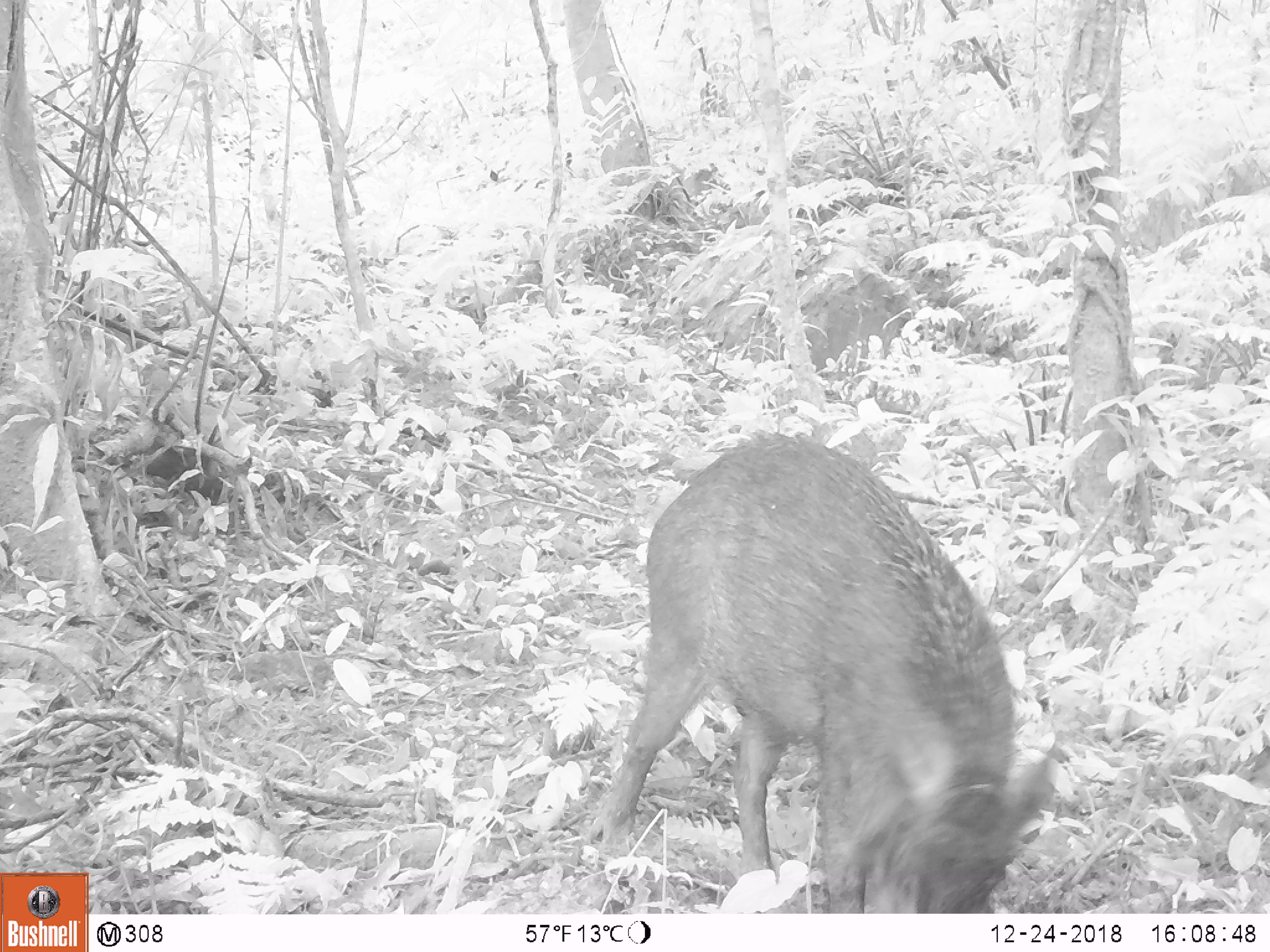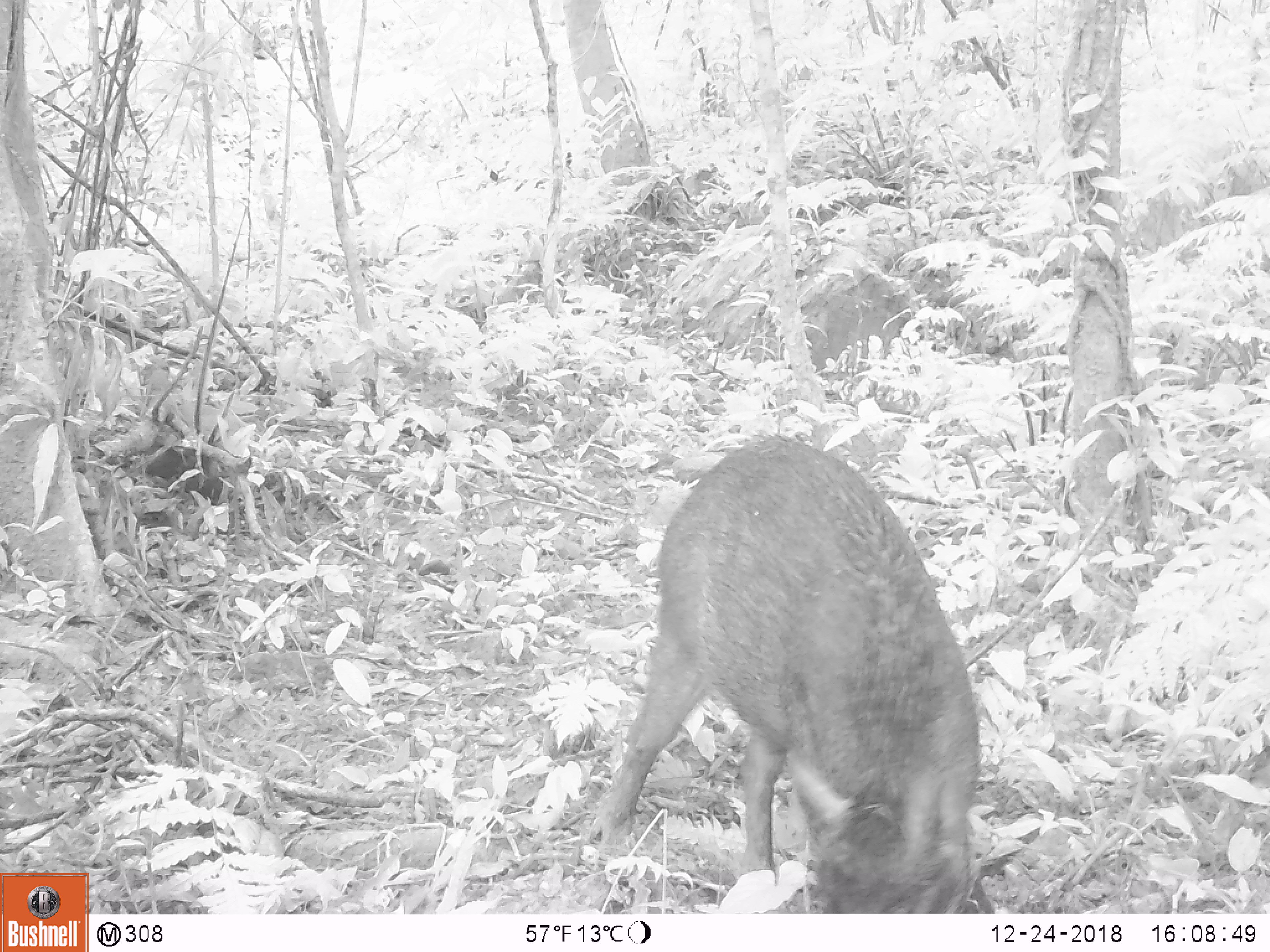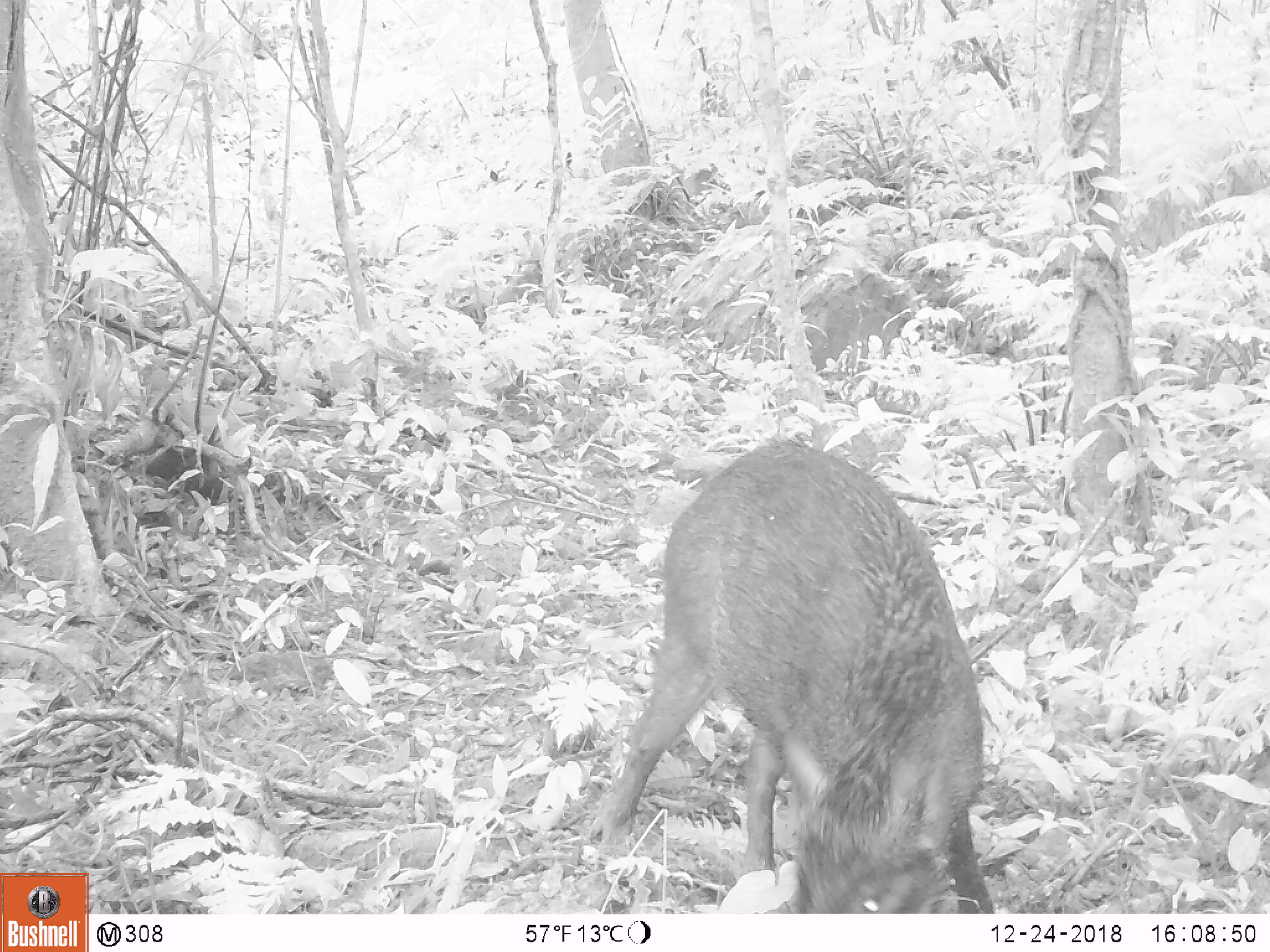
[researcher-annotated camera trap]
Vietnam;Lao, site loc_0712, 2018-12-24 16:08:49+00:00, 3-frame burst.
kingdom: Animalia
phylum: Chordata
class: Mammalia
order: Artiodactyla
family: Suidae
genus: Sus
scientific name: Sus scrofa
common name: eurasian wild pig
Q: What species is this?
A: Eurasian wild pig (Sus scrofa).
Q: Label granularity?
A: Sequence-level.